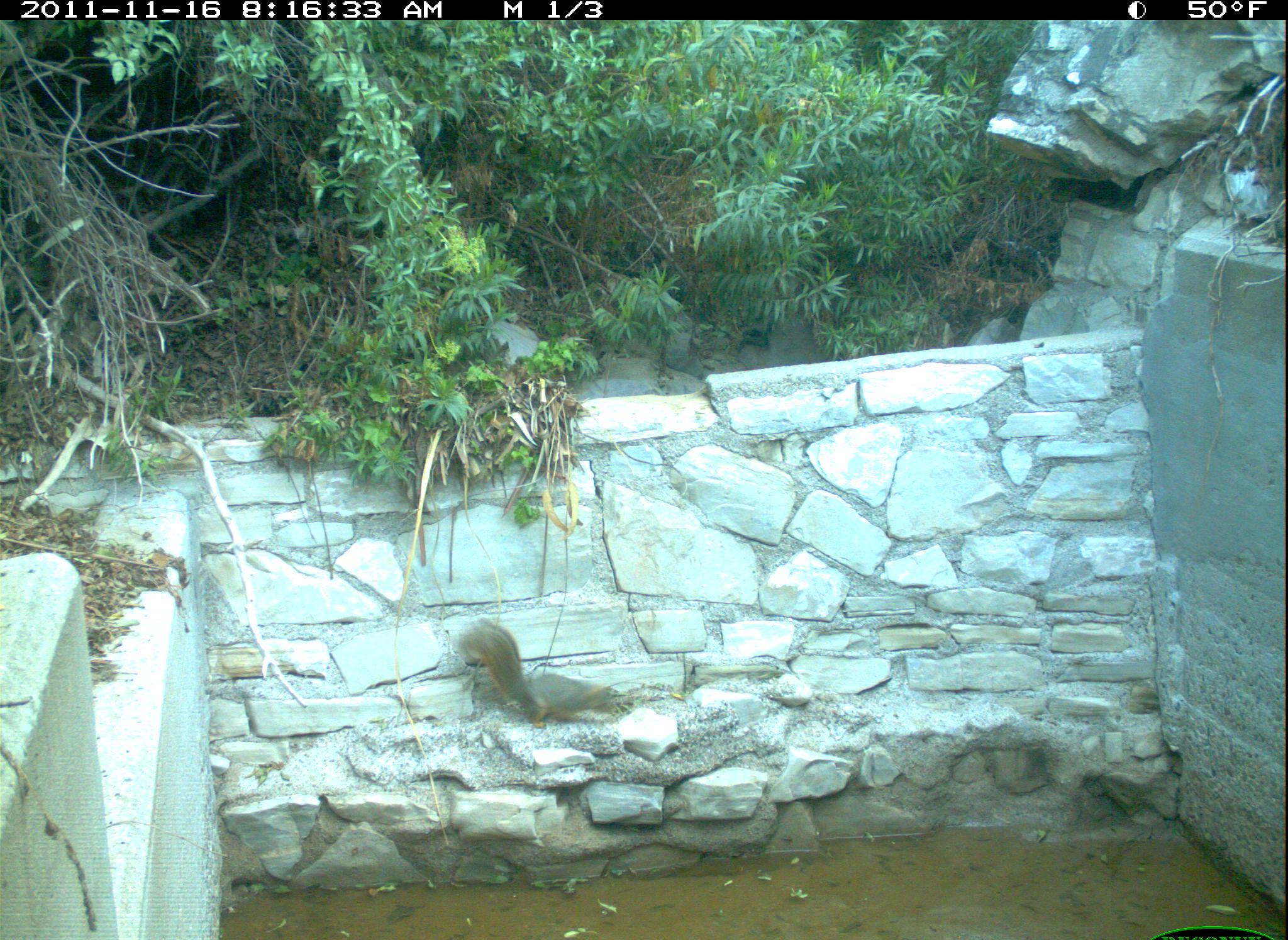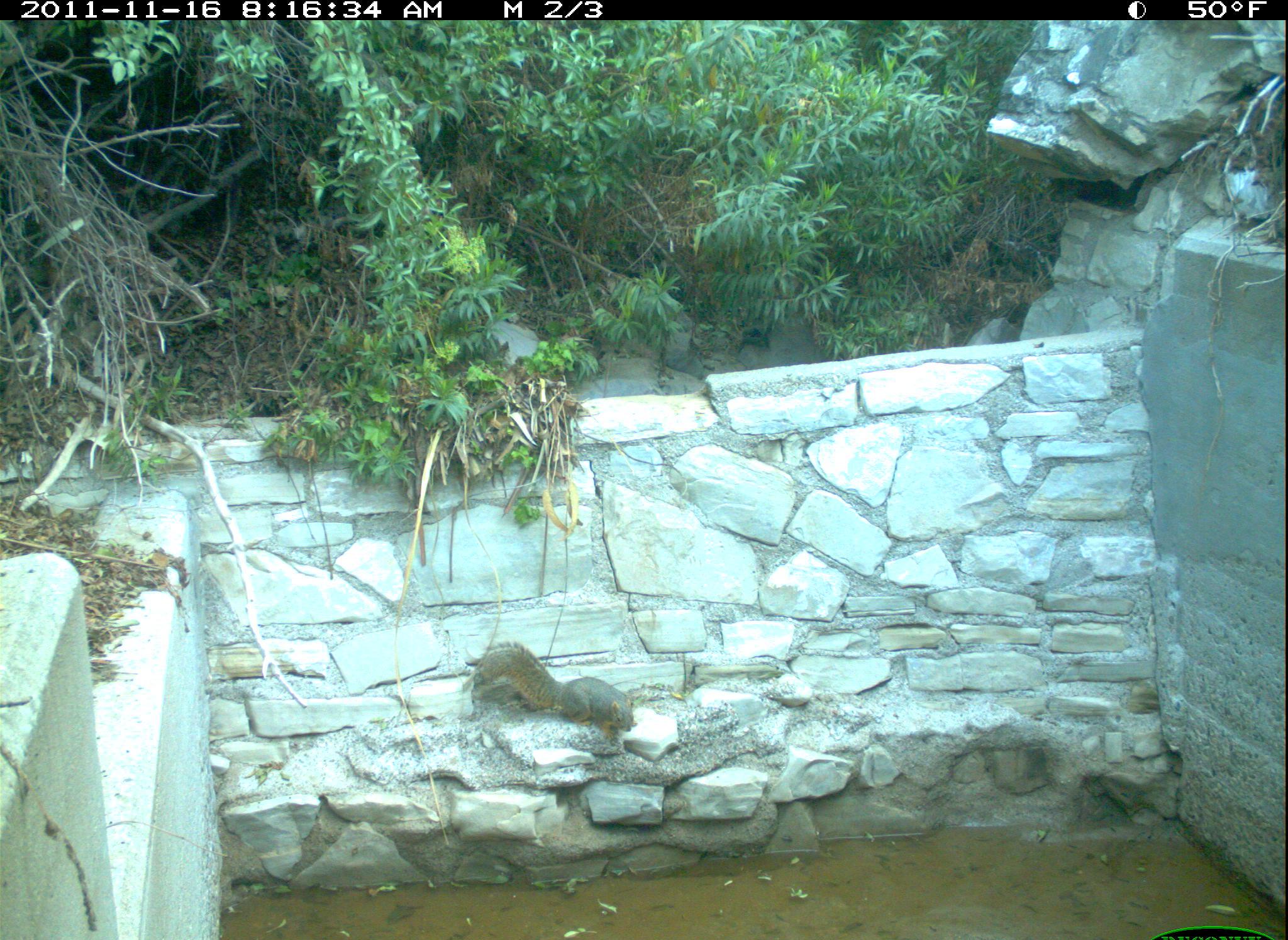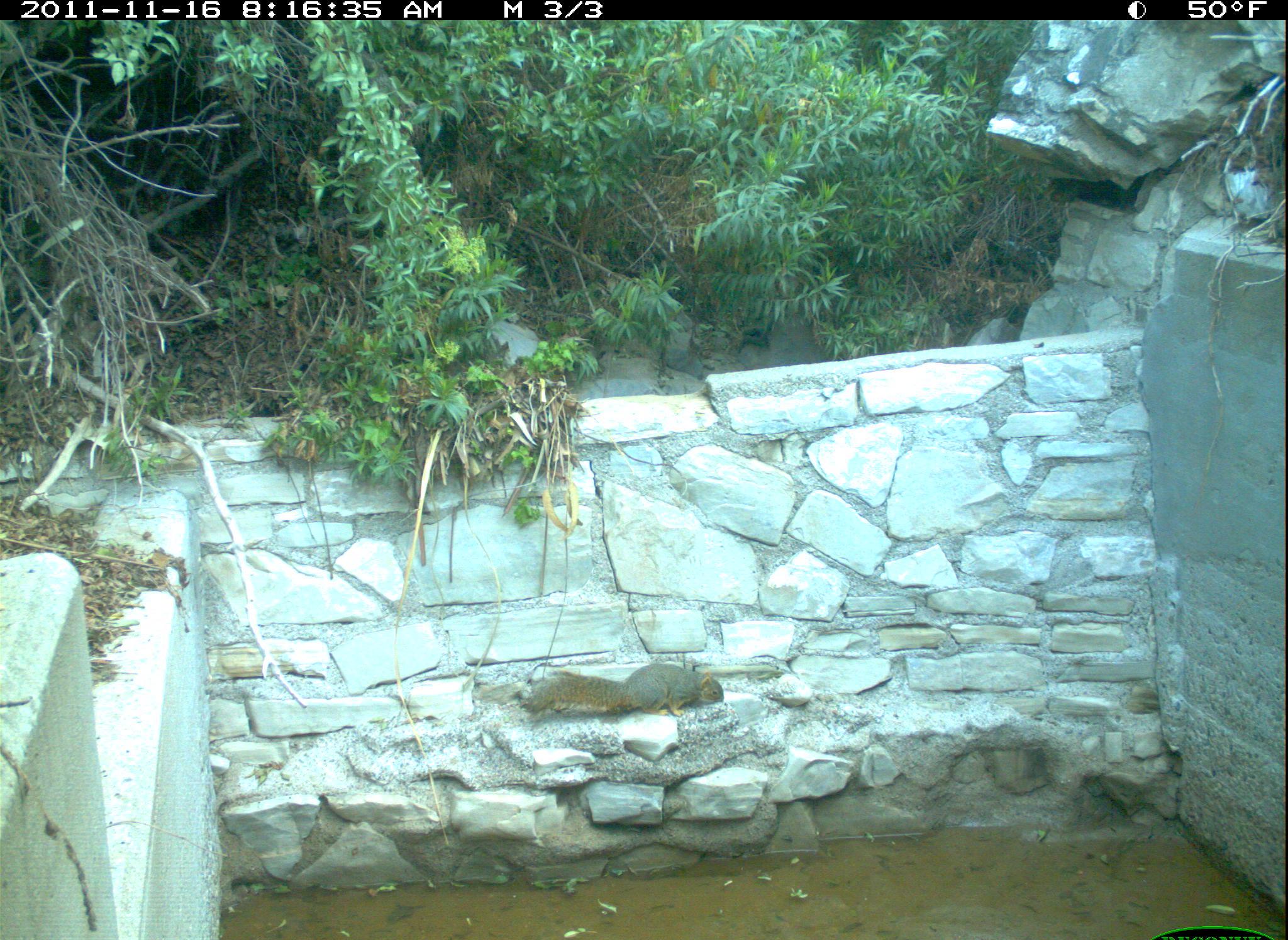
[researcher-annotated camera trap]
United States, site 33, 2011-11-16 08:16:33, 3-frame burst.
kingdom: Animalia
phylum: Chordata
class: Mammalia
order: Rodentia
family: Sciuridae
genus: Sciurus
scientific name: Sciurus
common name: squirrel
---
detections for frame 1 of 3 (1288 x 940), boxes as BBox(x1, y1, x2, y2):
squirrel: BBox(456, 596, 640, 745)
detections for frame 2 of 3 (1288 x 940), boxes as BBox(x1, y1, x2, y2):
squirrel: BBox(469, 630, 652, 751)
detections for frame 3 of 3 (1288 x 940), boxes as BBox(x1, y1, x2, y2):
squirrel: BBox(507, 652, 747, 741)